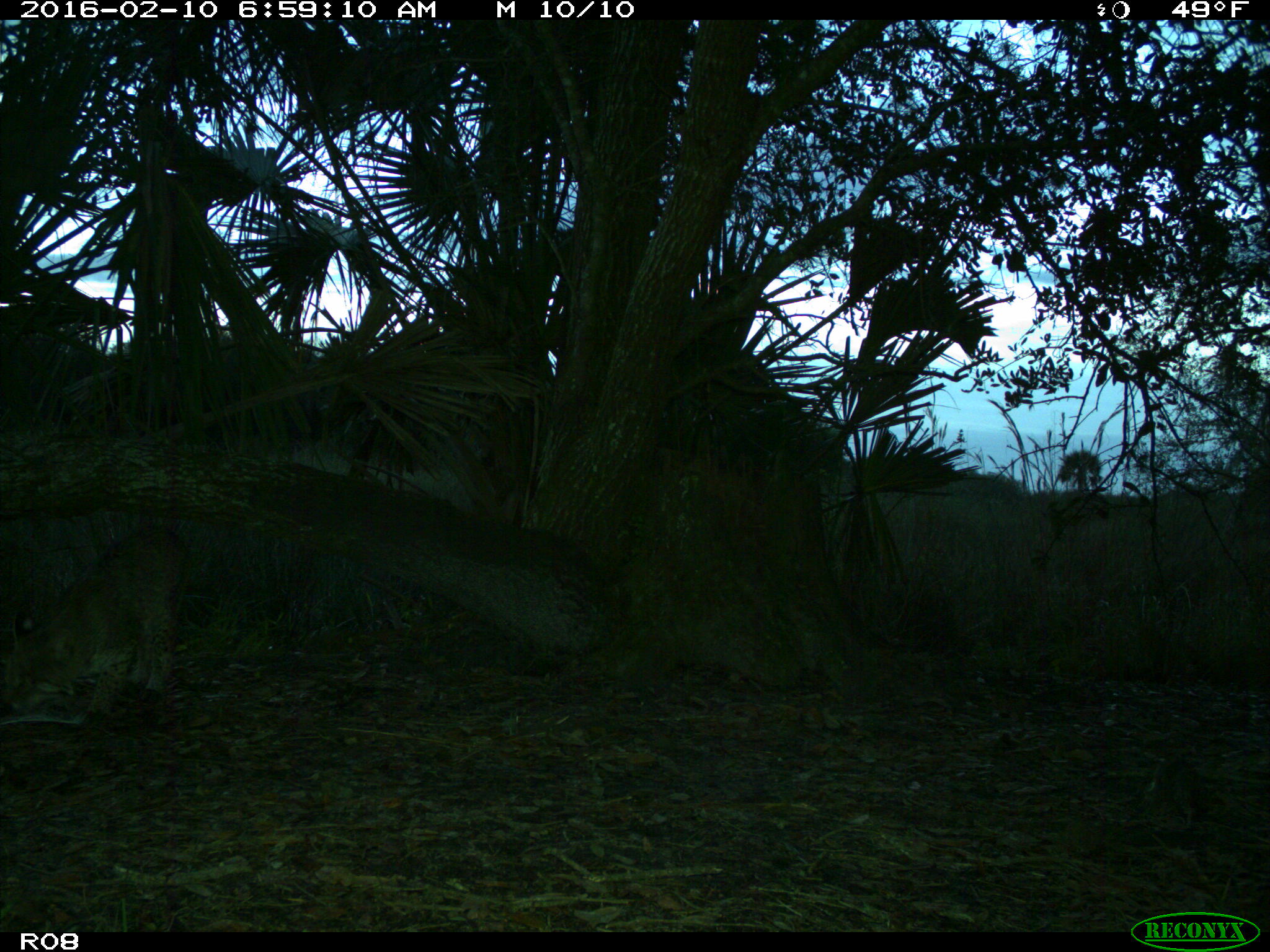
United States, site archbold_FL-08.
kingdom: Animalia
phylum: Chordata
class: Mammalia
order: Carnivora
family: Felidae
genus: Lynx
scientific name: Lynx rufus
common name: bobcat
Lynx rufus (bobcat).